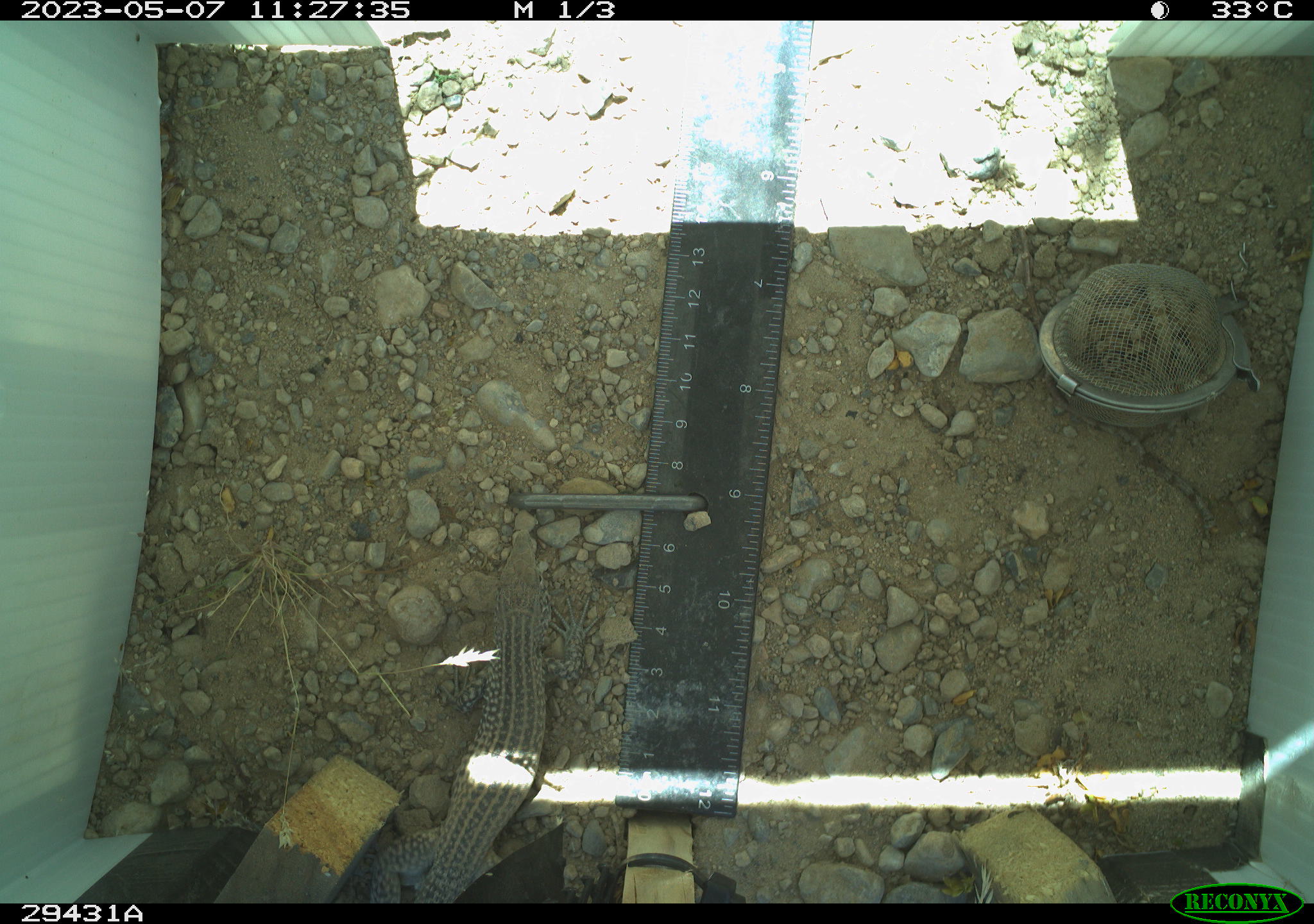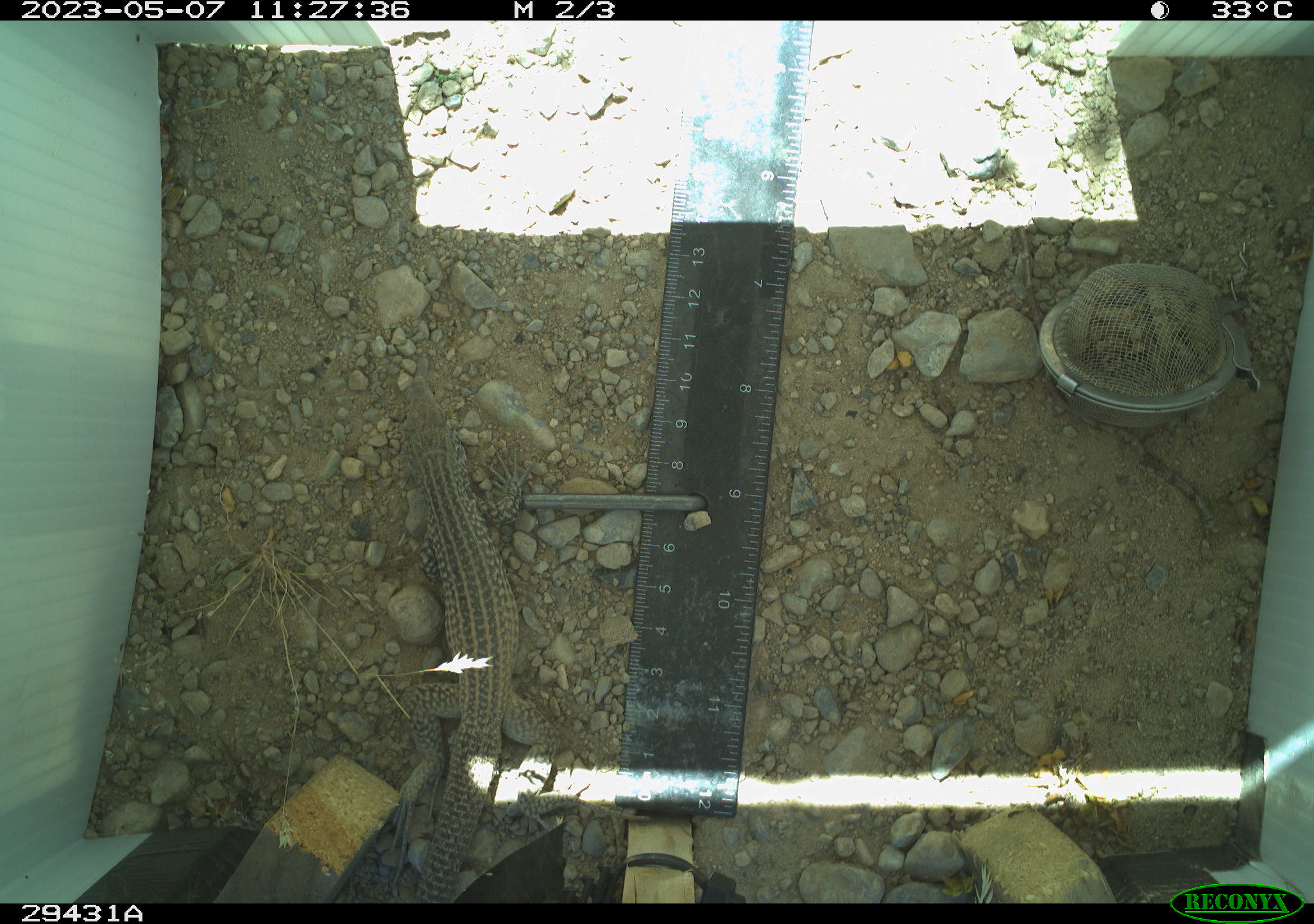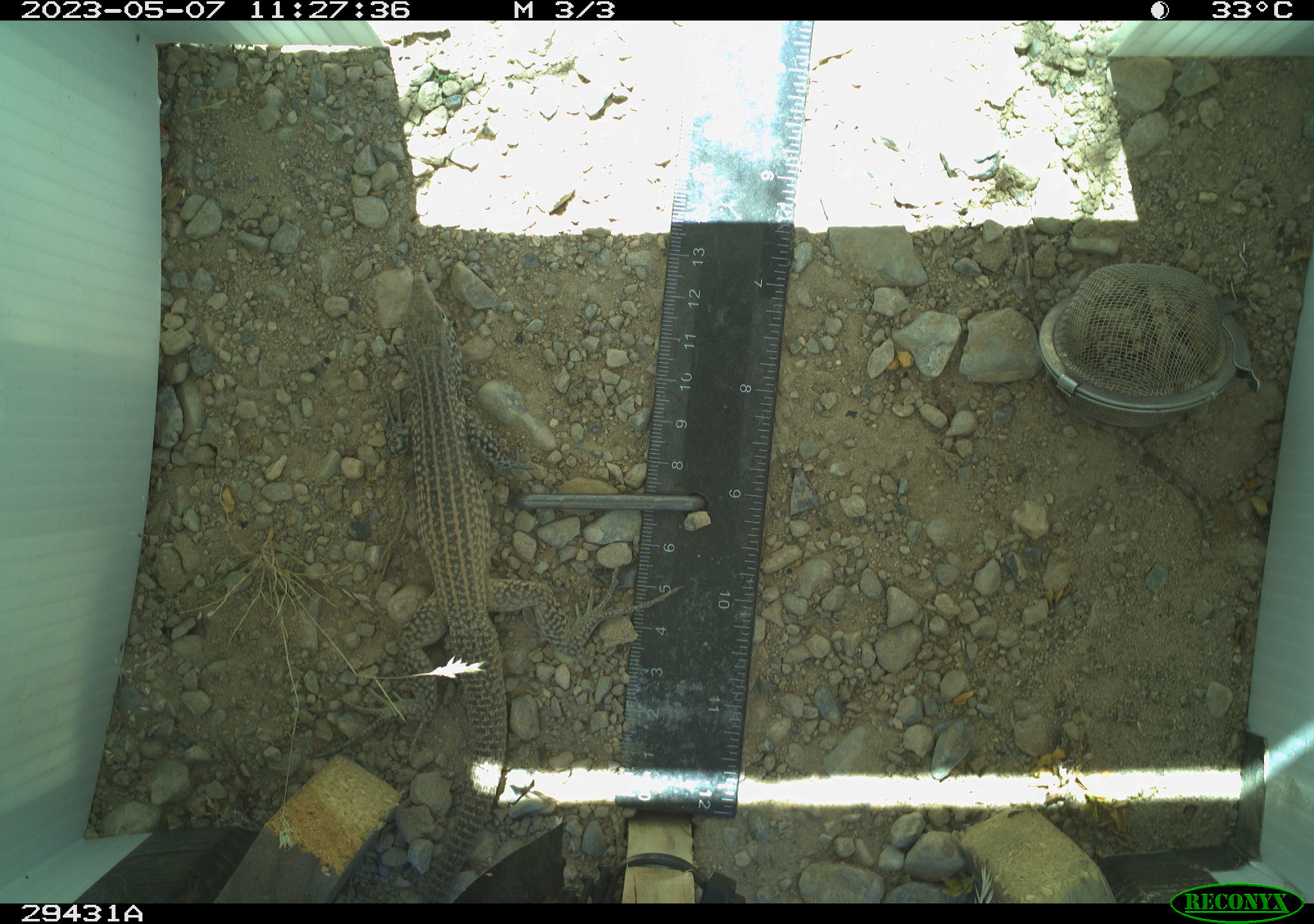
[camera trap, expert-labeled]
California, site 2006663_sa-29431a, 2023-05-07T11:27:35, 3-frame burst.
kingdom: Animalia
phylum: Chordata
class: Reptilia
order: Squamata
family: Teiidae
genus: Aspidoscelis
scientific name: Aspidoscelis tigris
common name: western whiptail